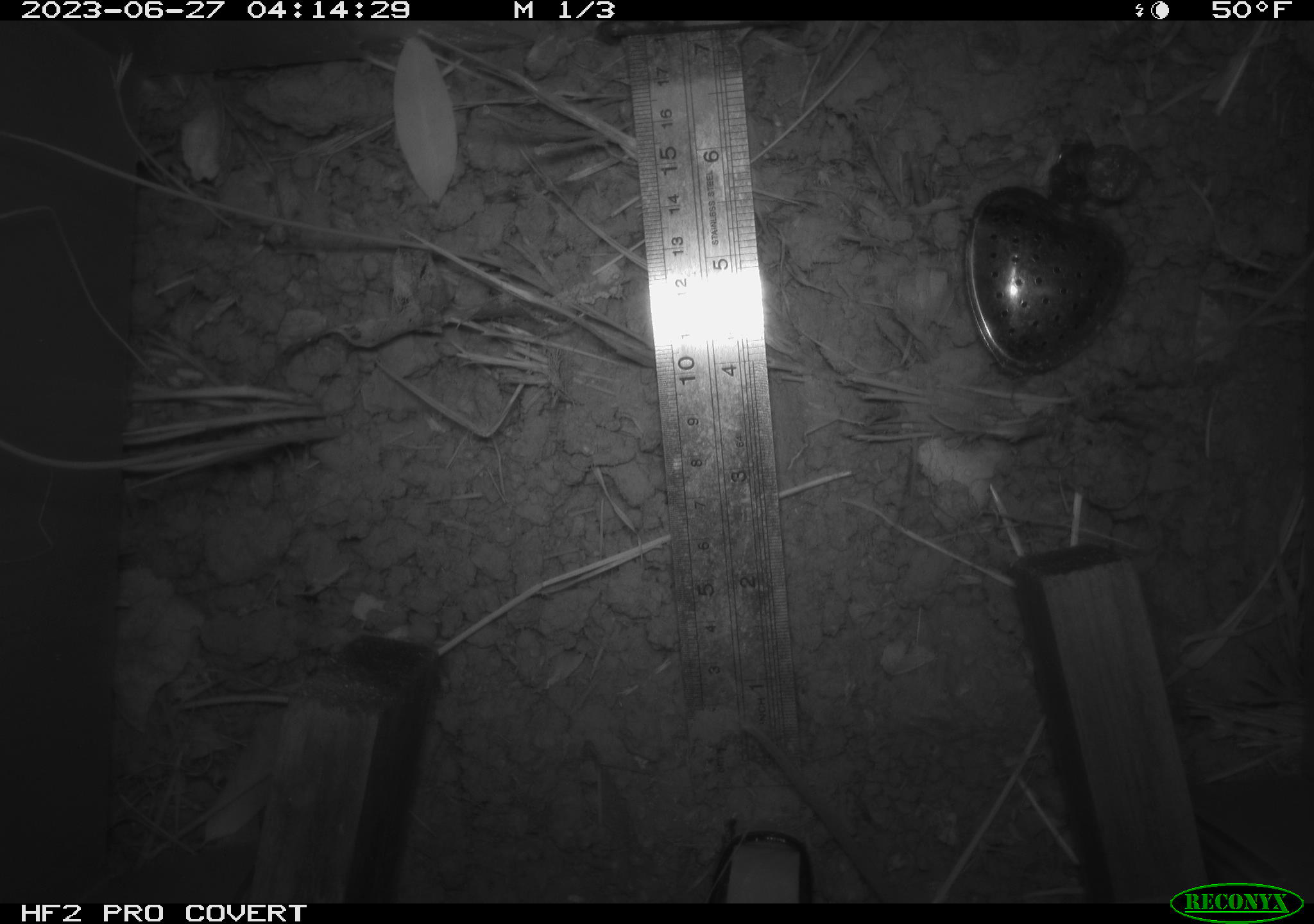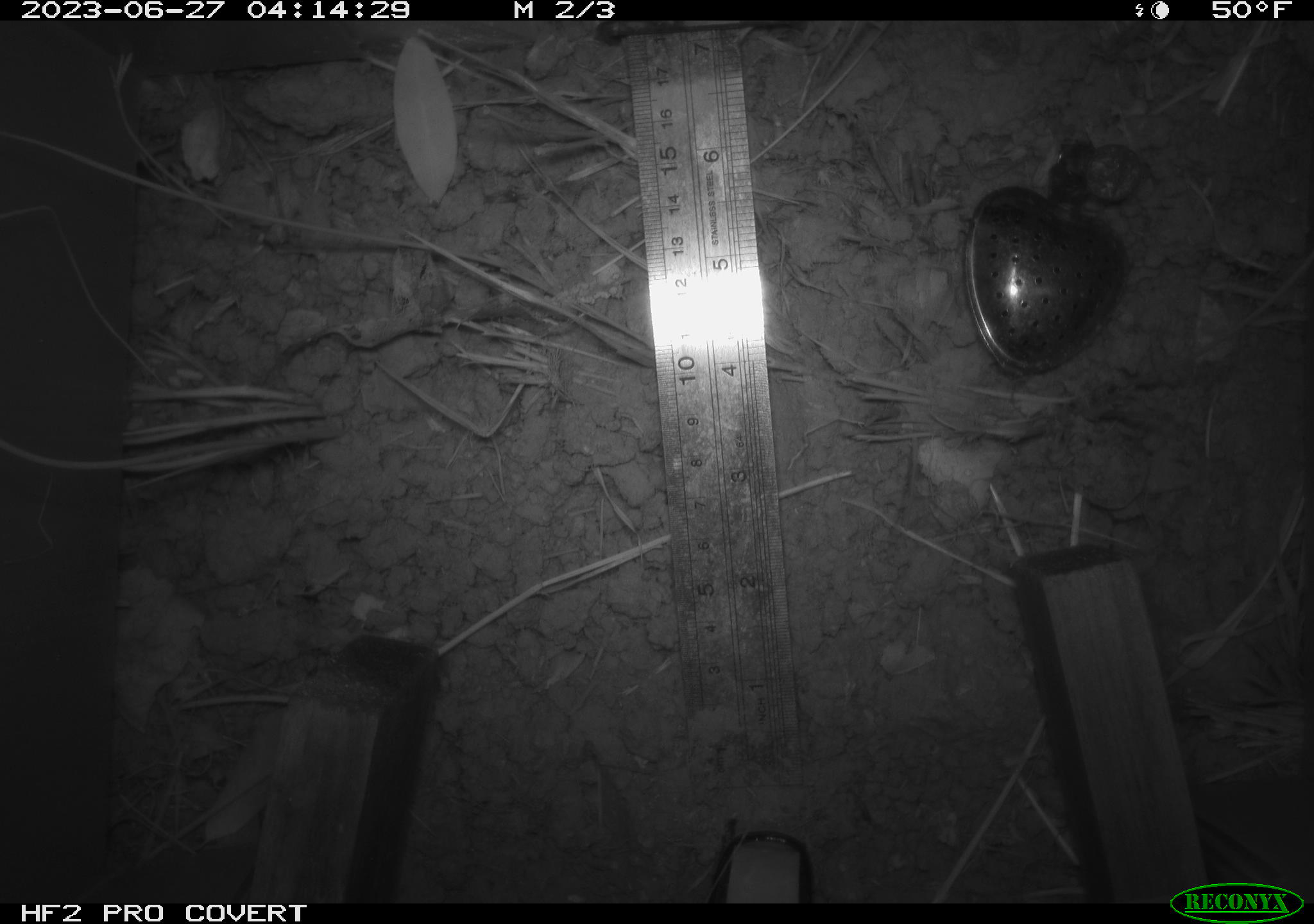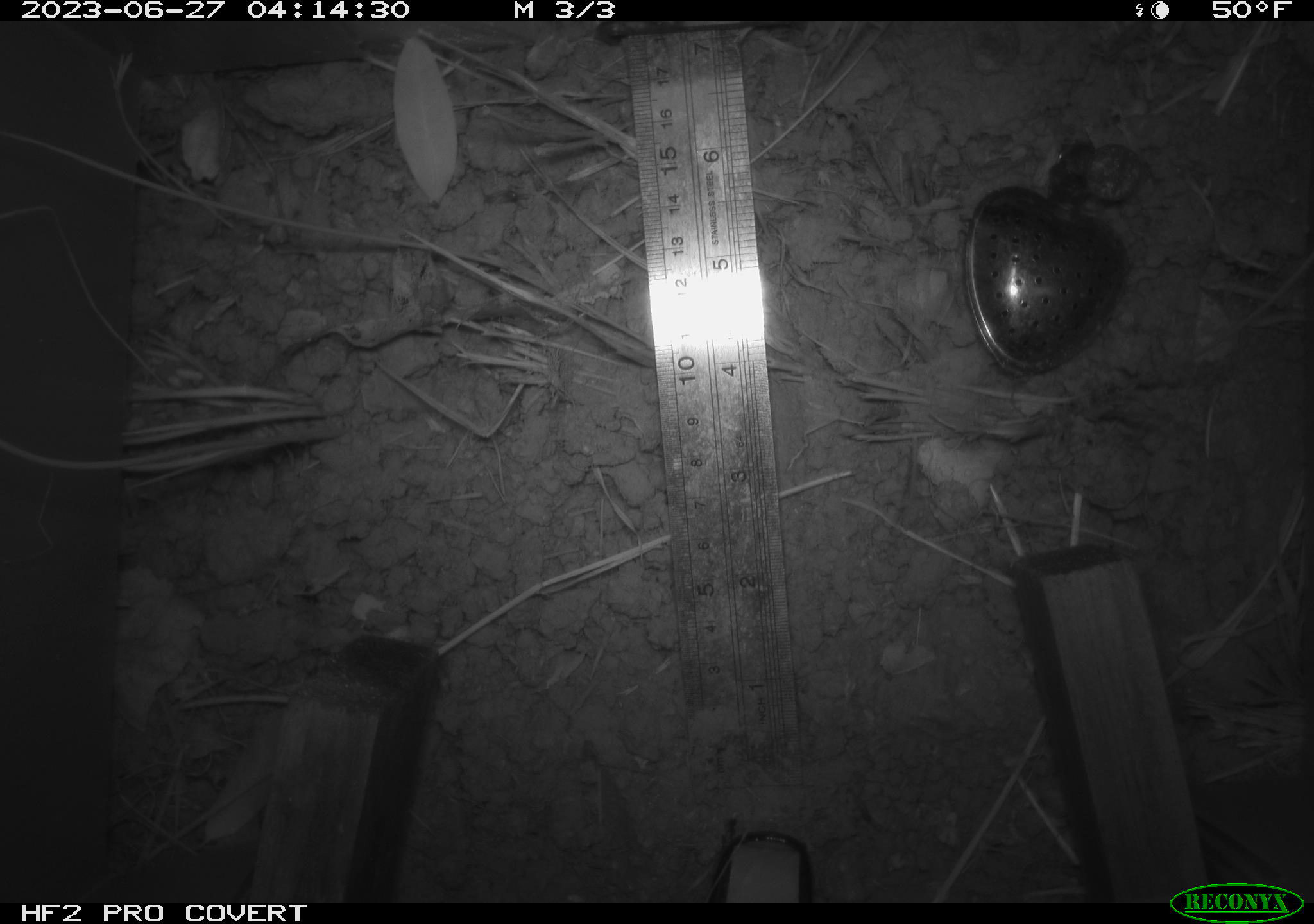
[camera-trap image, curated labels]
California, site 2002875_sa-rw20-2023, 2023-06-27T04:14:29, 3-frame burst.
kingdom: Animalia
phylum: Chordata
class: Mammalia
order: Rodentia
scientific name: Rodentia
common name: rodent